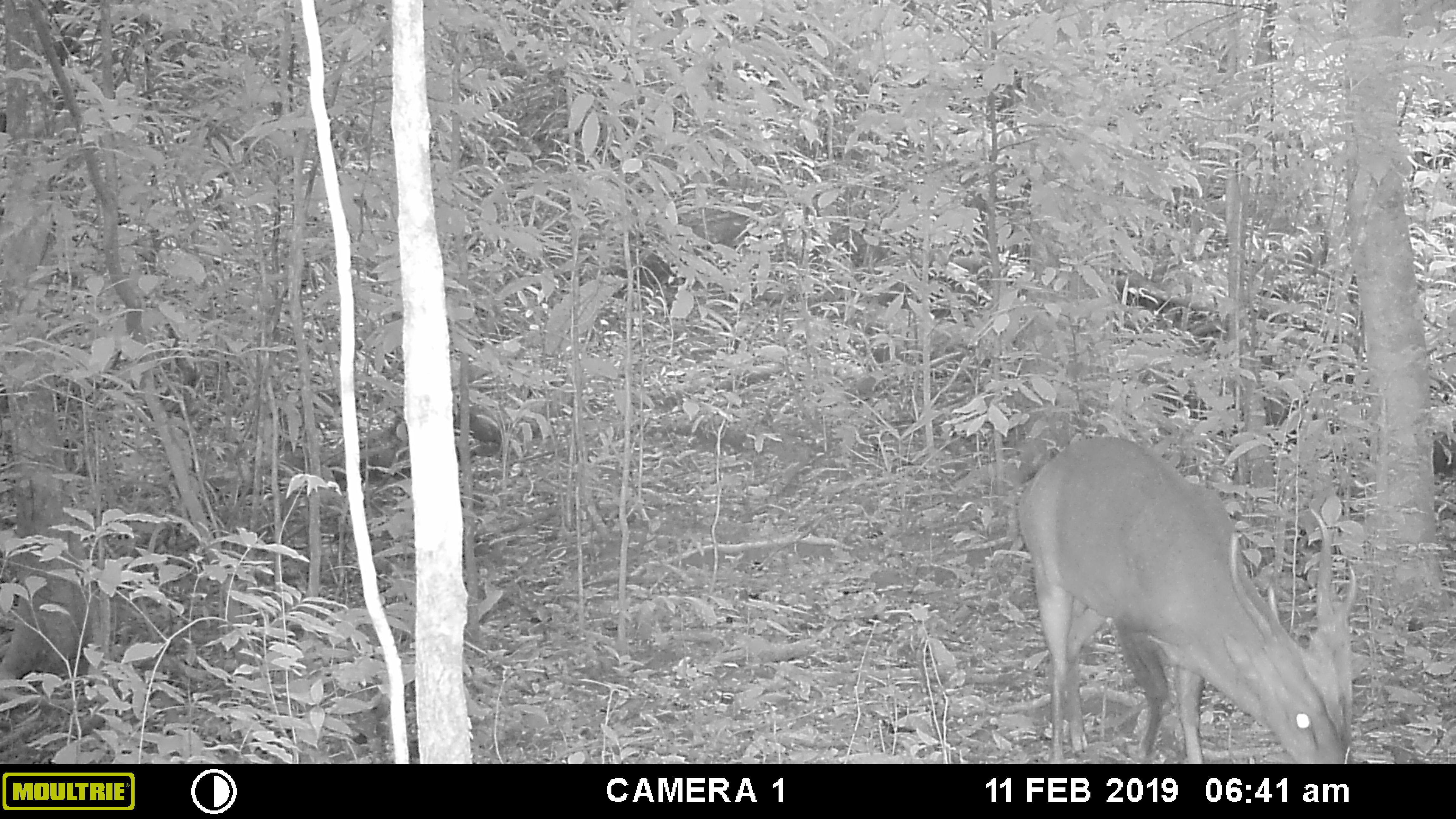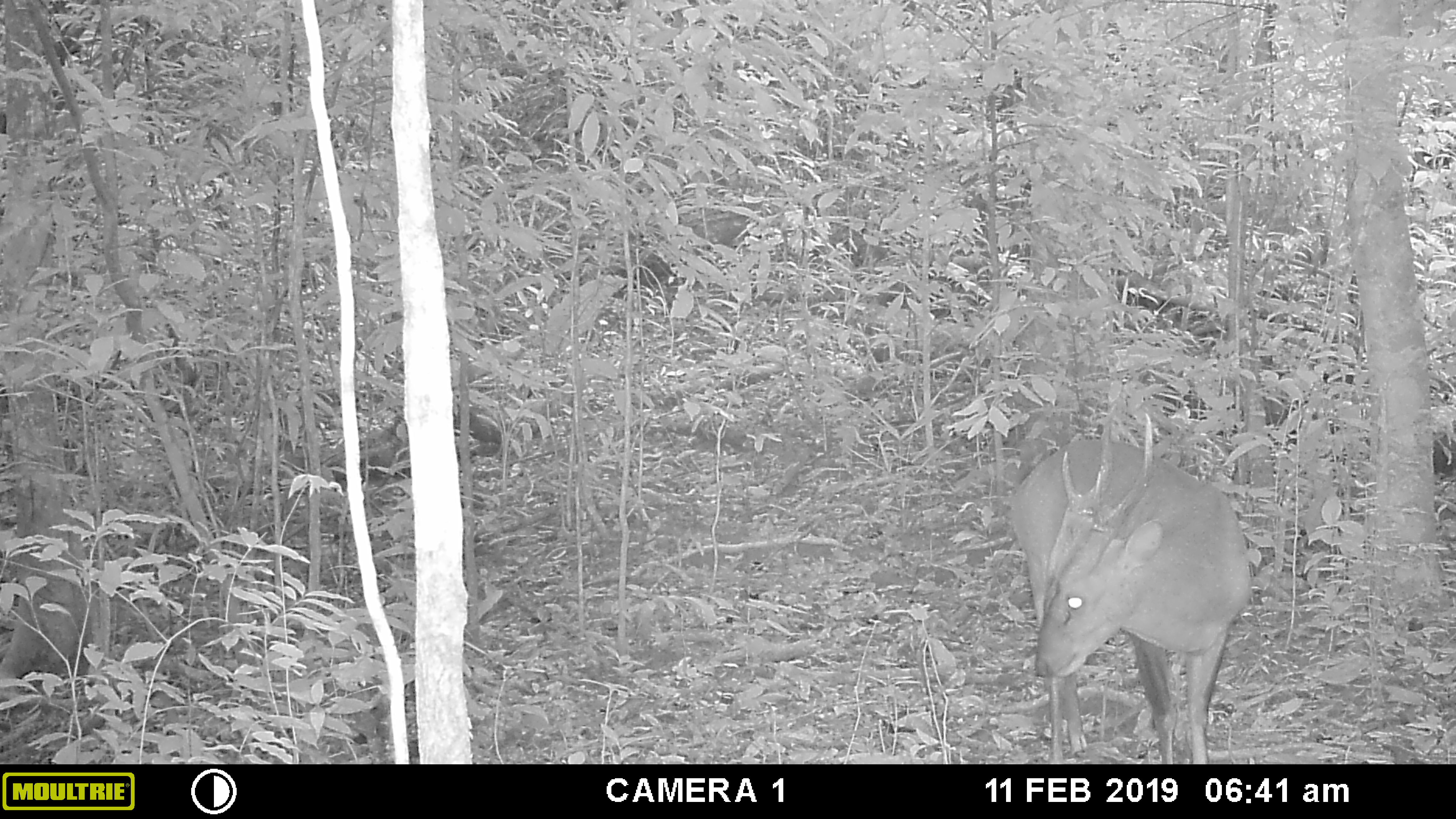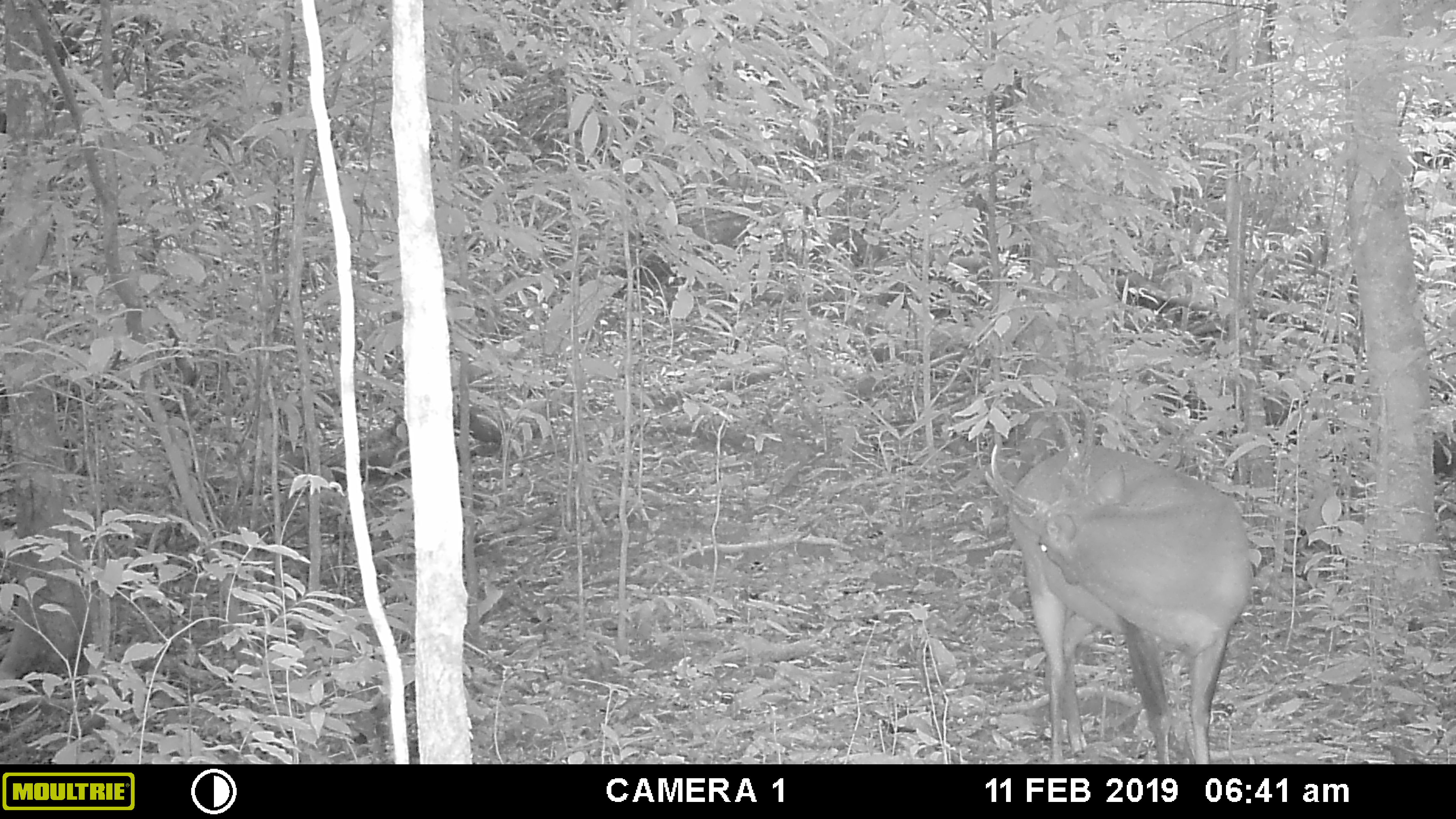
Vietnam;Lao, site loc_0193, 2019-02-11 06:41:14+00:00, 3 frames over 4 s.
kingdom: Animalia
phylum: Chordata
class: Mammalia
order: Artiodactyla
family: Cervidae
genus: Muntiacus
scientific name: Muntiacus vuquangensis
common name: large-antlered muntjac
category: large antlered muntjac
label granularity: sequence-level